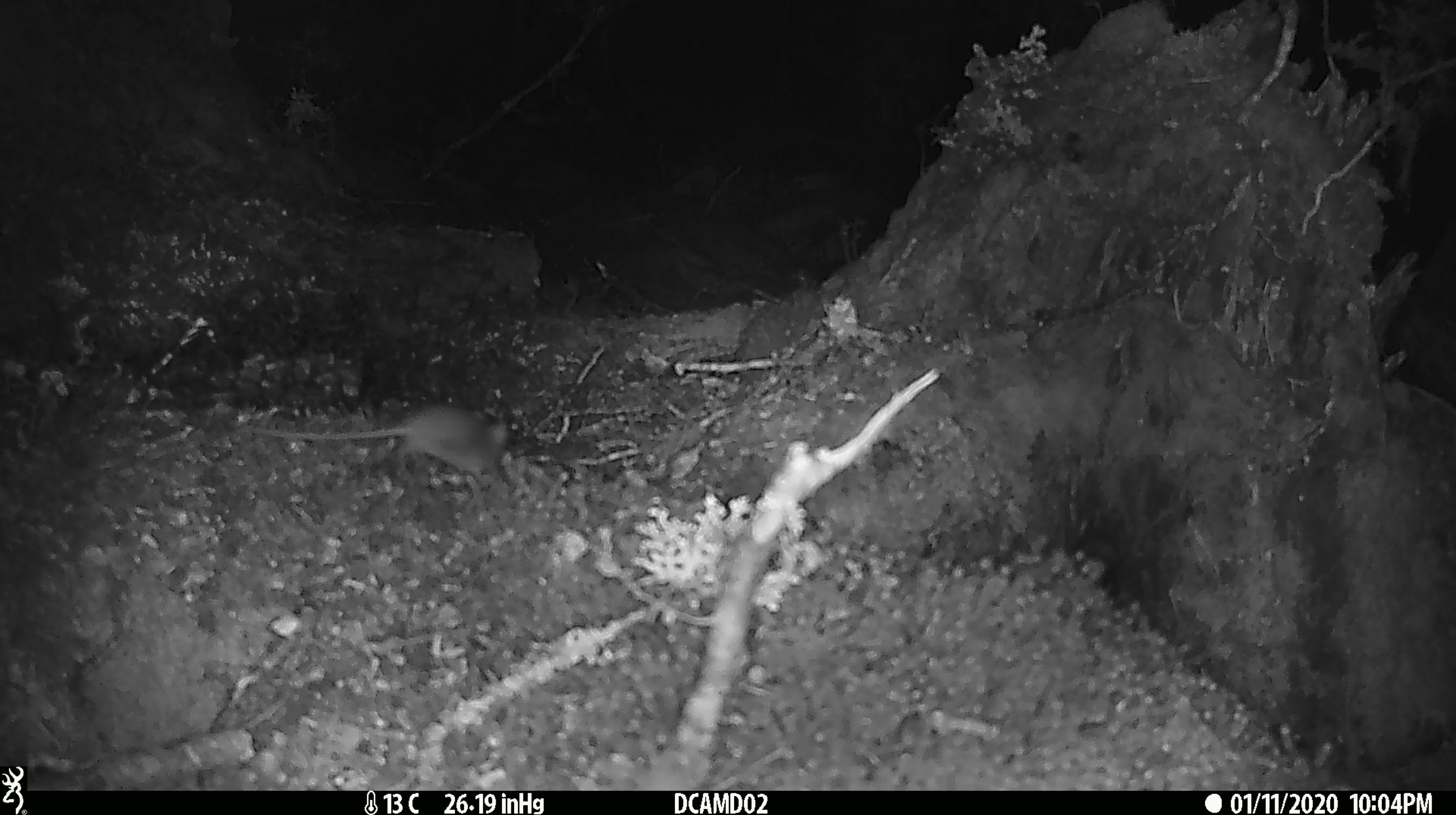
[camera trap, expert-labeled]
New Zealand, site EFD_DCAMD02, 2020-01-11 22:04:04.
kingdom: Animalia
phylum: Chordata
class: Mammalia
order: Rodentia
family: Muridae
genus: Mus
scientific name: Mus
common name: mouse